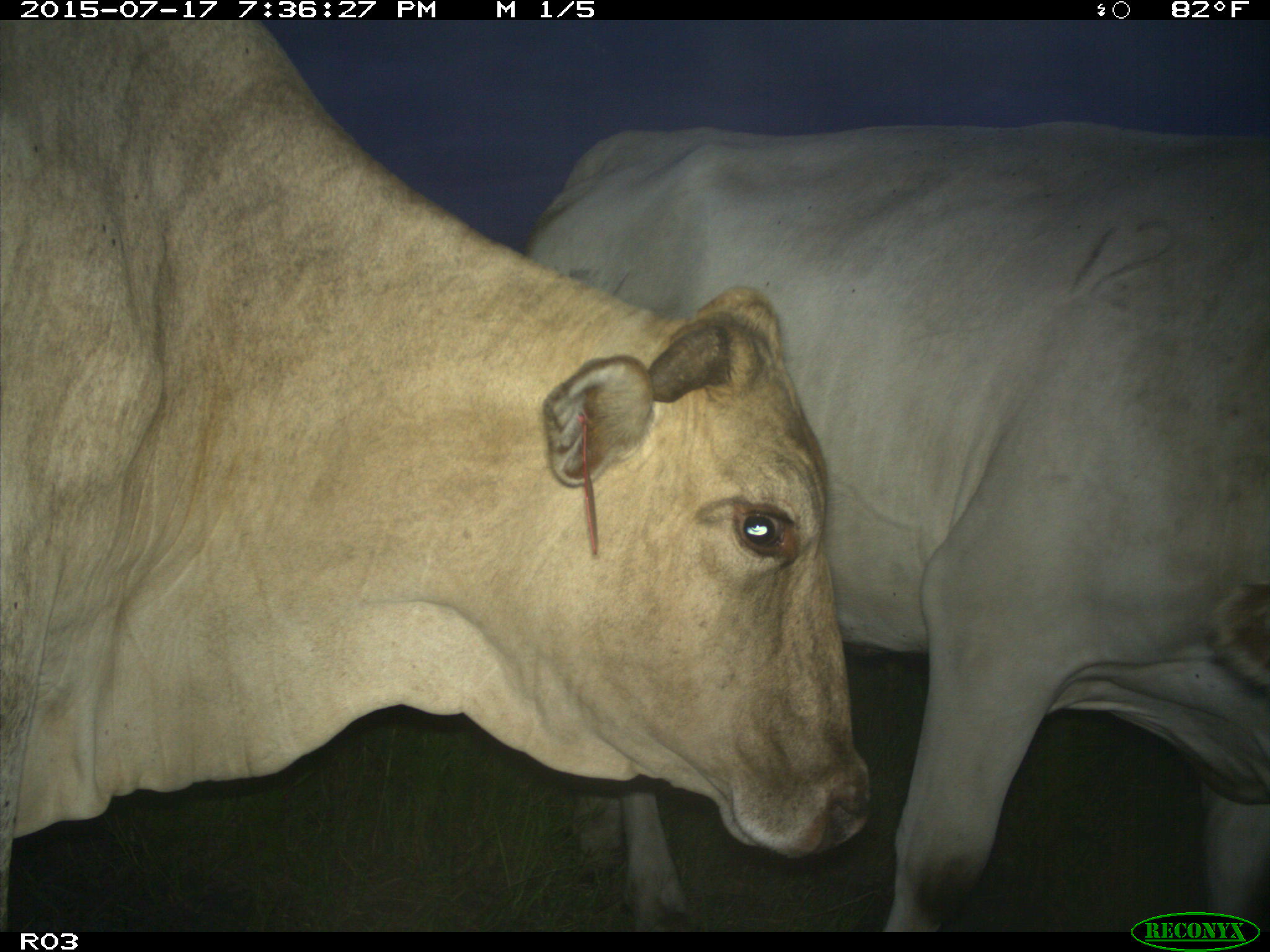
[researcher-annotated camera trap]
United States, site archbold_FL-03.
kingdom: Animalia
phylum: Chordata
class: Mammalia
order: Artiodactyla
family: Bovidae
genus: Bos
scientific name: Bos taurus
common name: domestic cow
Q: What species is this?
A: Bos taurus (domestic cow).